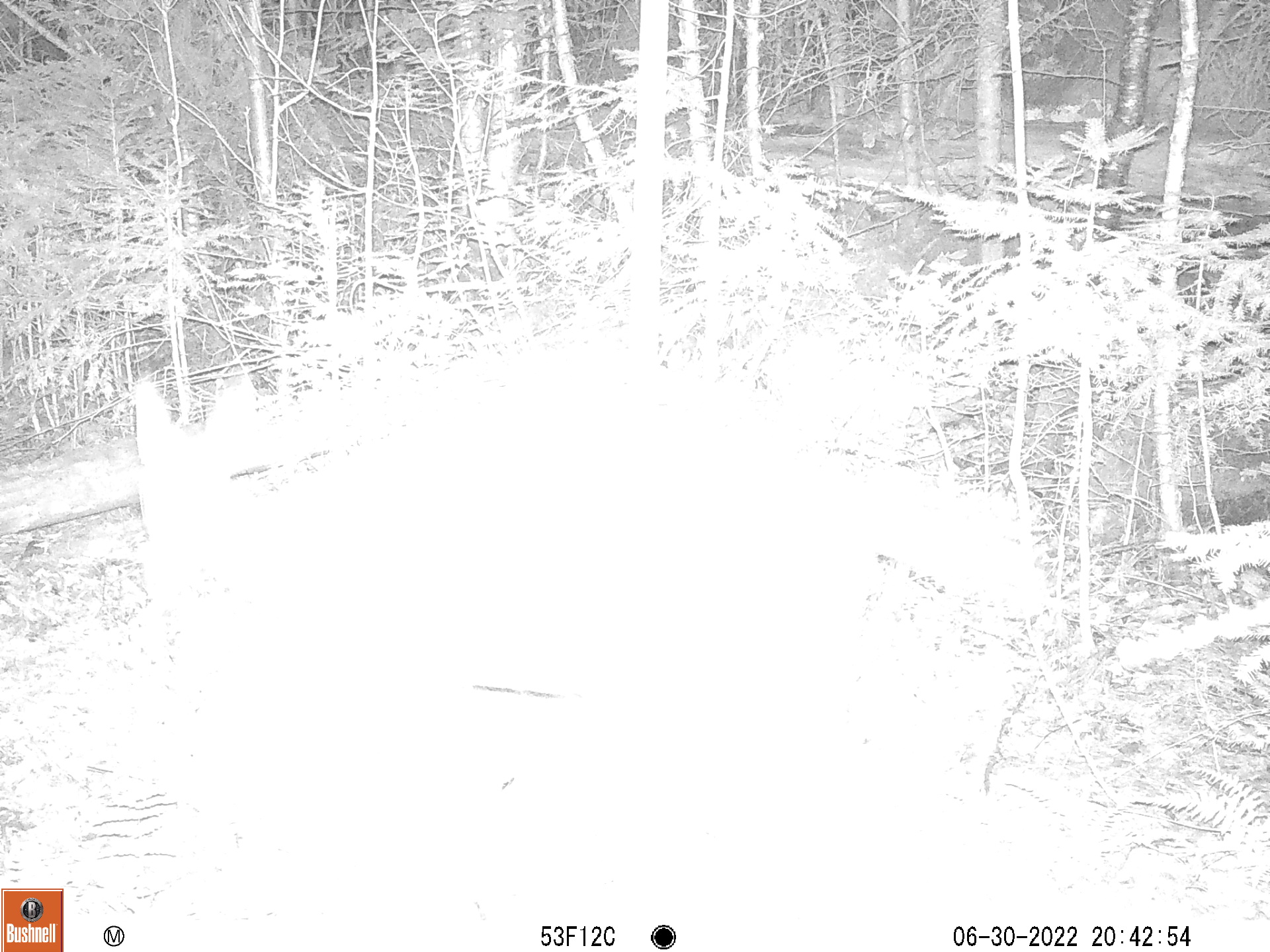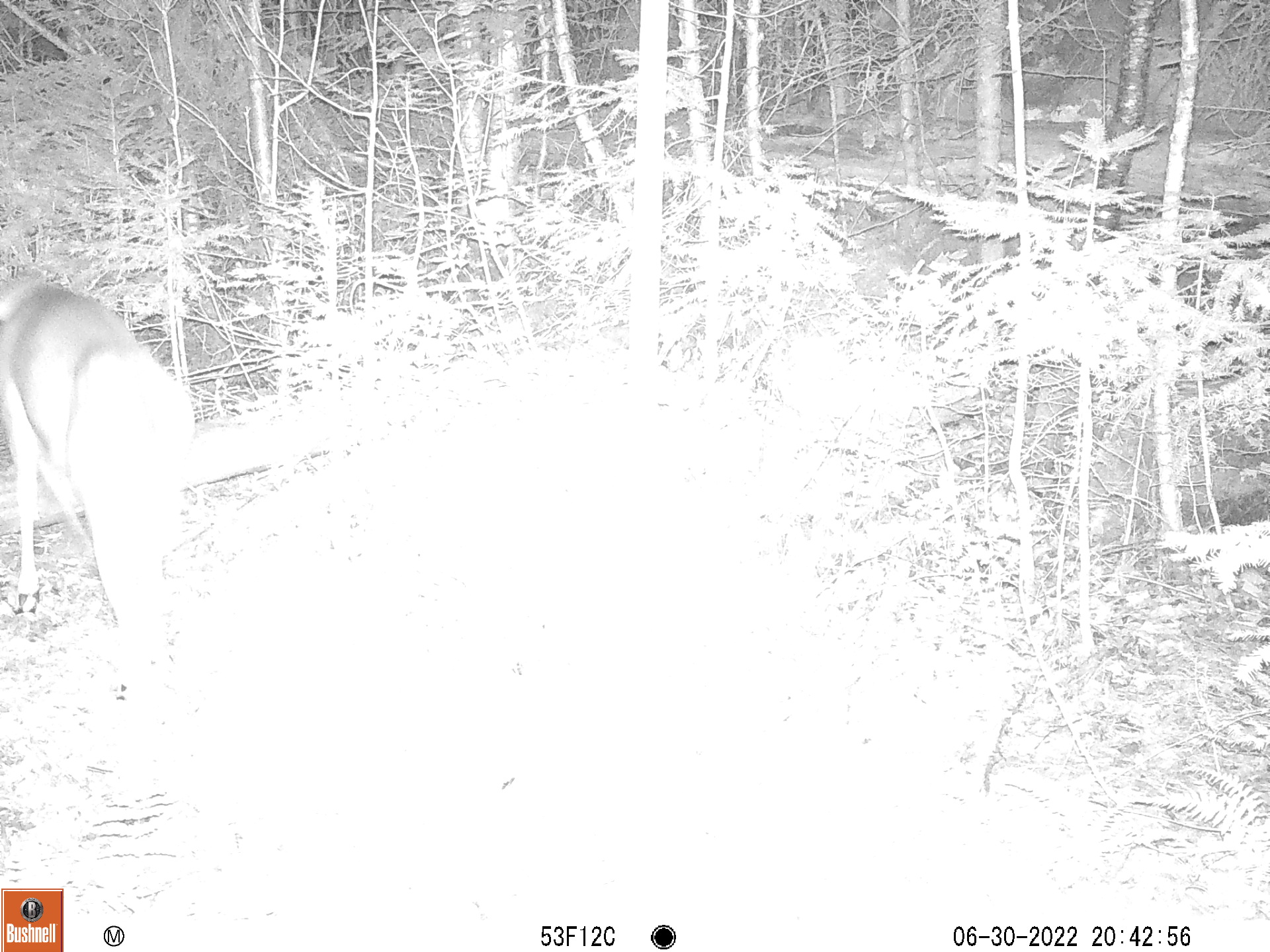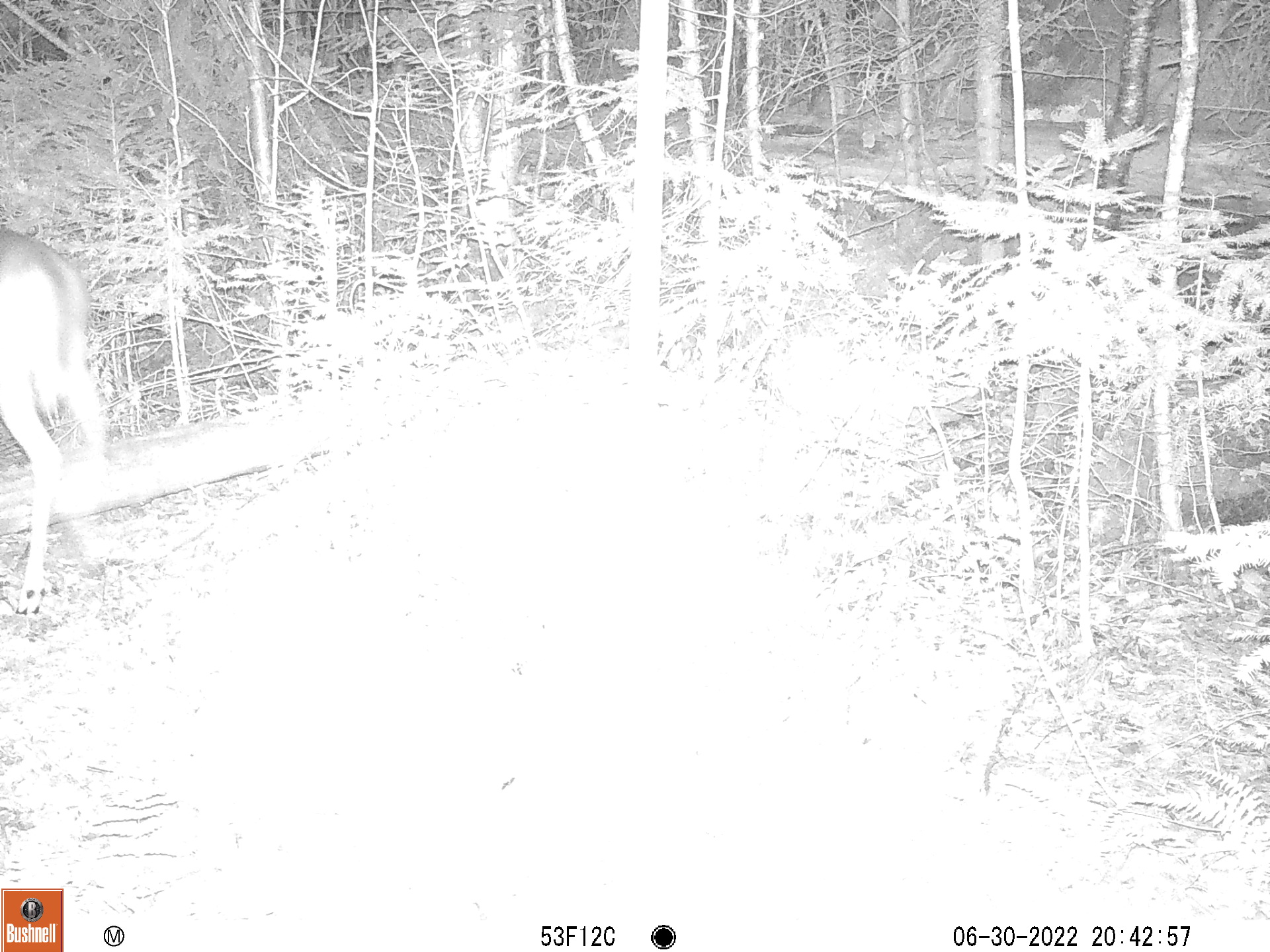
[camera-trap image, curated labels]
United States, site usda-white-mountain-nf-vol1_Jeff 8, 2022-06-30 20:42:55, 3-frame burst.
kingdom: Animalia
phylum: Chordata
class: Mammalia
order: Artiodactyla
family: Cervidae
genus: Odocoileus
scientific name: Odocoileus virginianus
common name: white-tailed deer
White-tailed deer (Odocoileus virginianus).